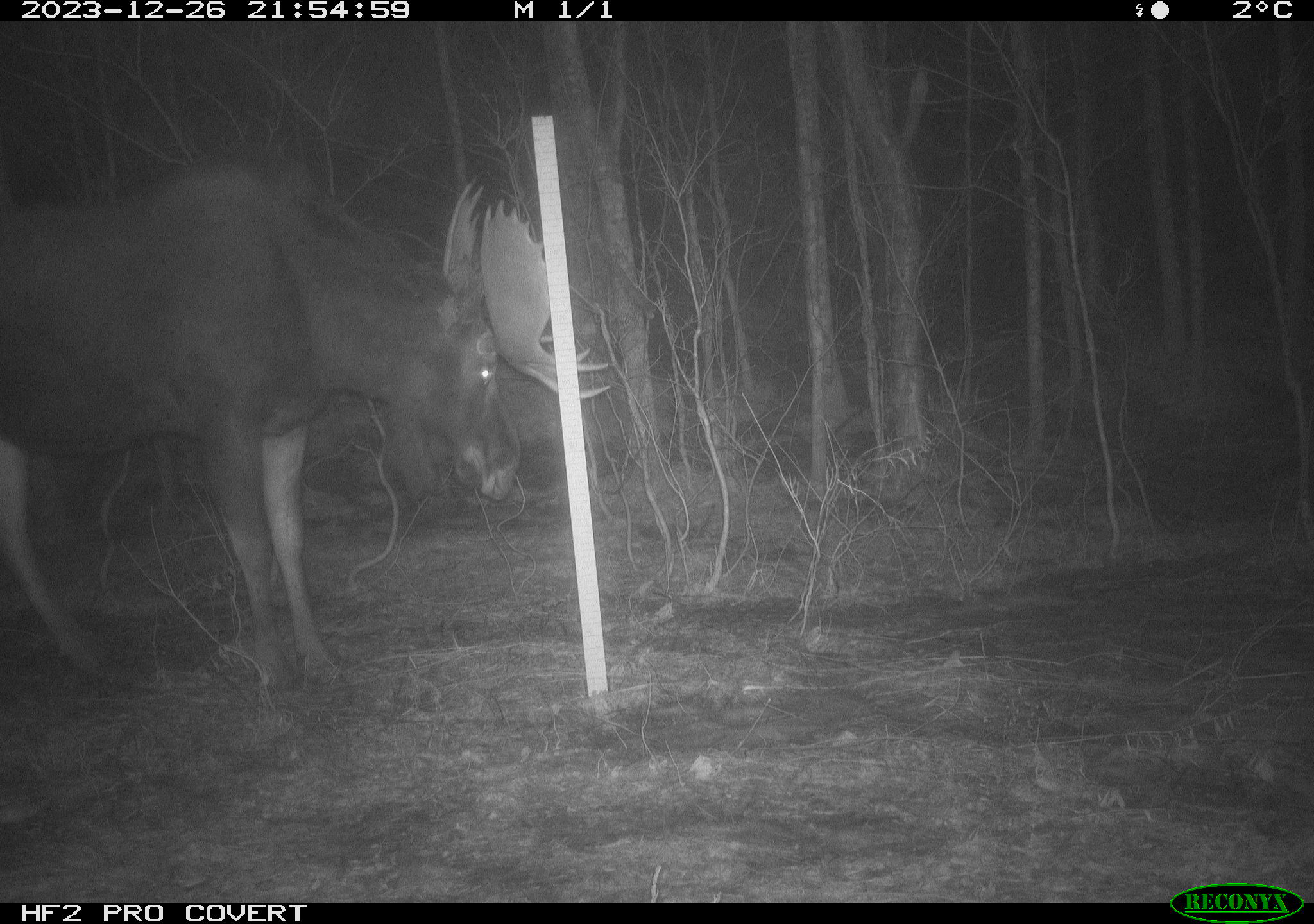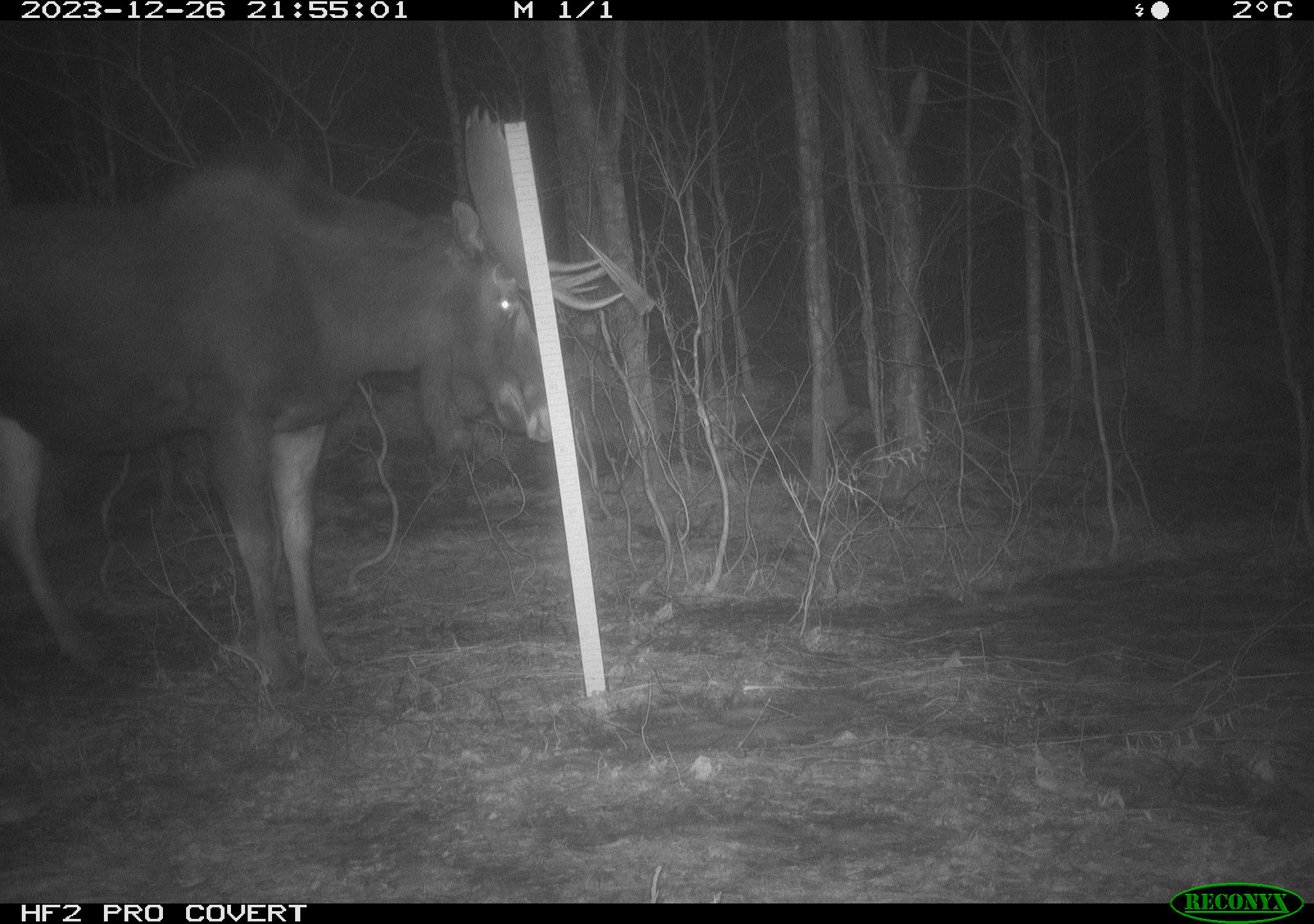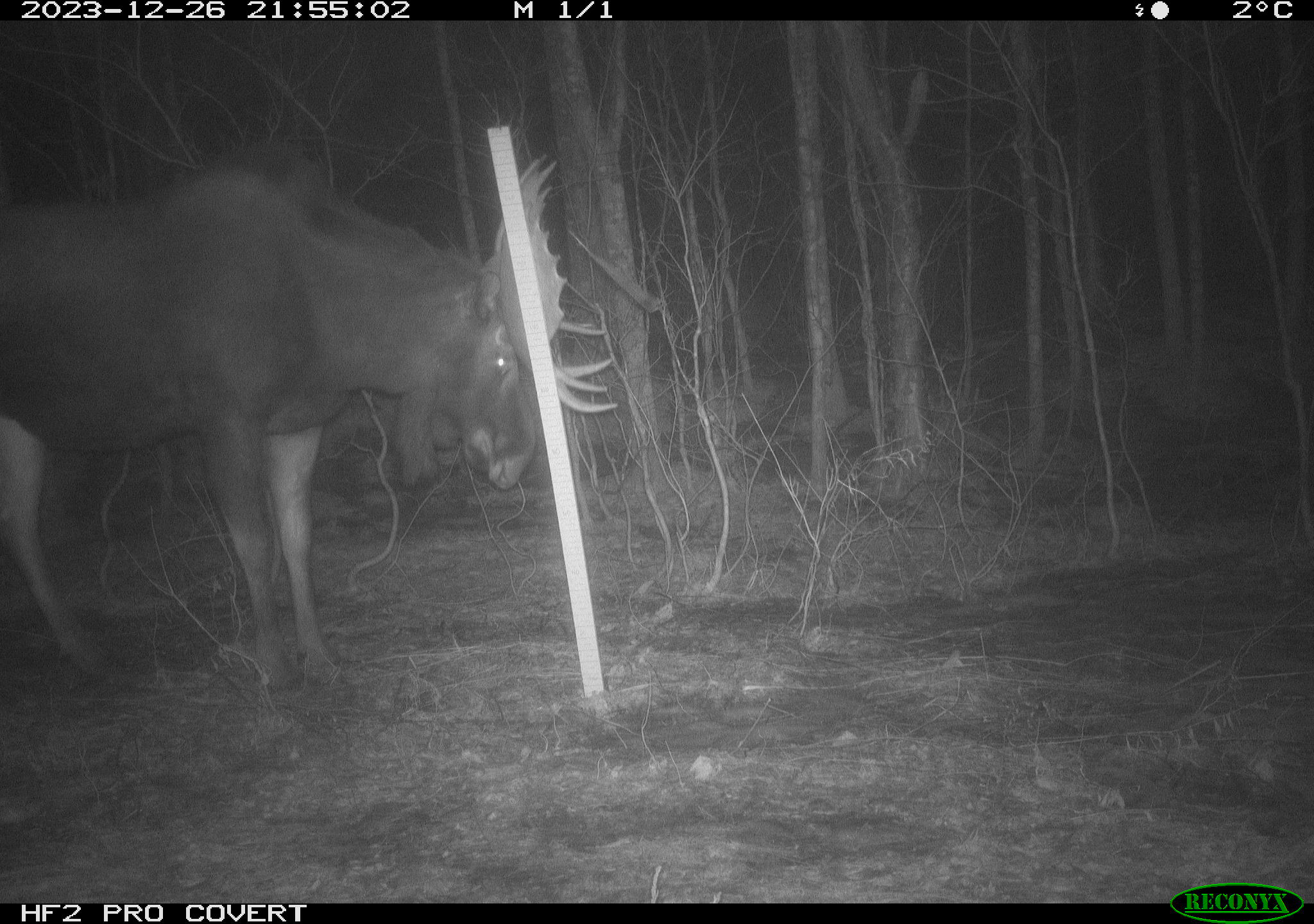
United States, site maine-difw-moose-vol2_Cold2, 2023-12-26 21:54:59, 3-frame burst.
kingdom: Animalia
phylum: Chordata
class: Mammalia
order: Artiodactyla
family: Cervidae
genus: Alces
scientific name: Alces alces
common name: moose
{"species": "moose (Alces alces)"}